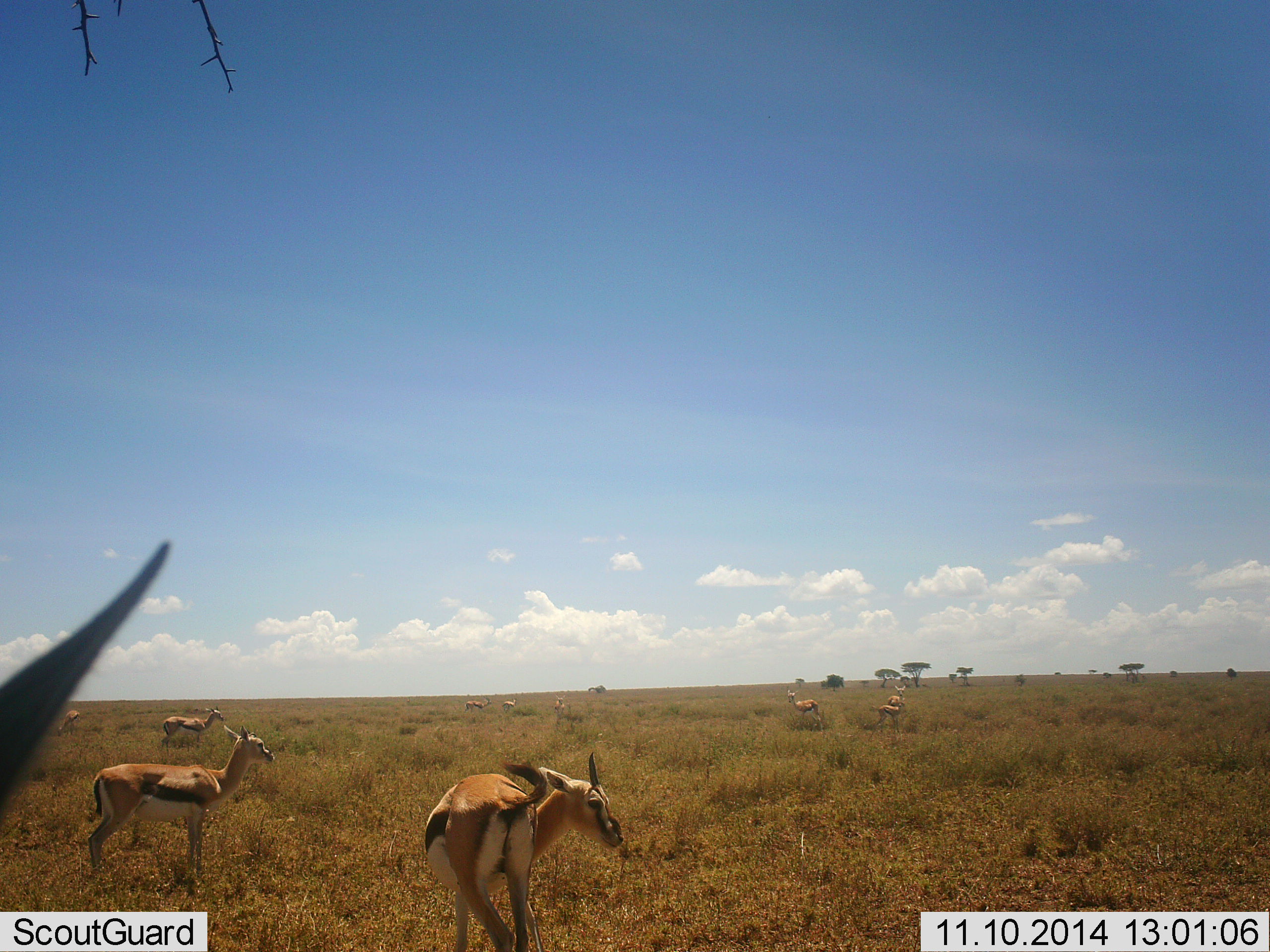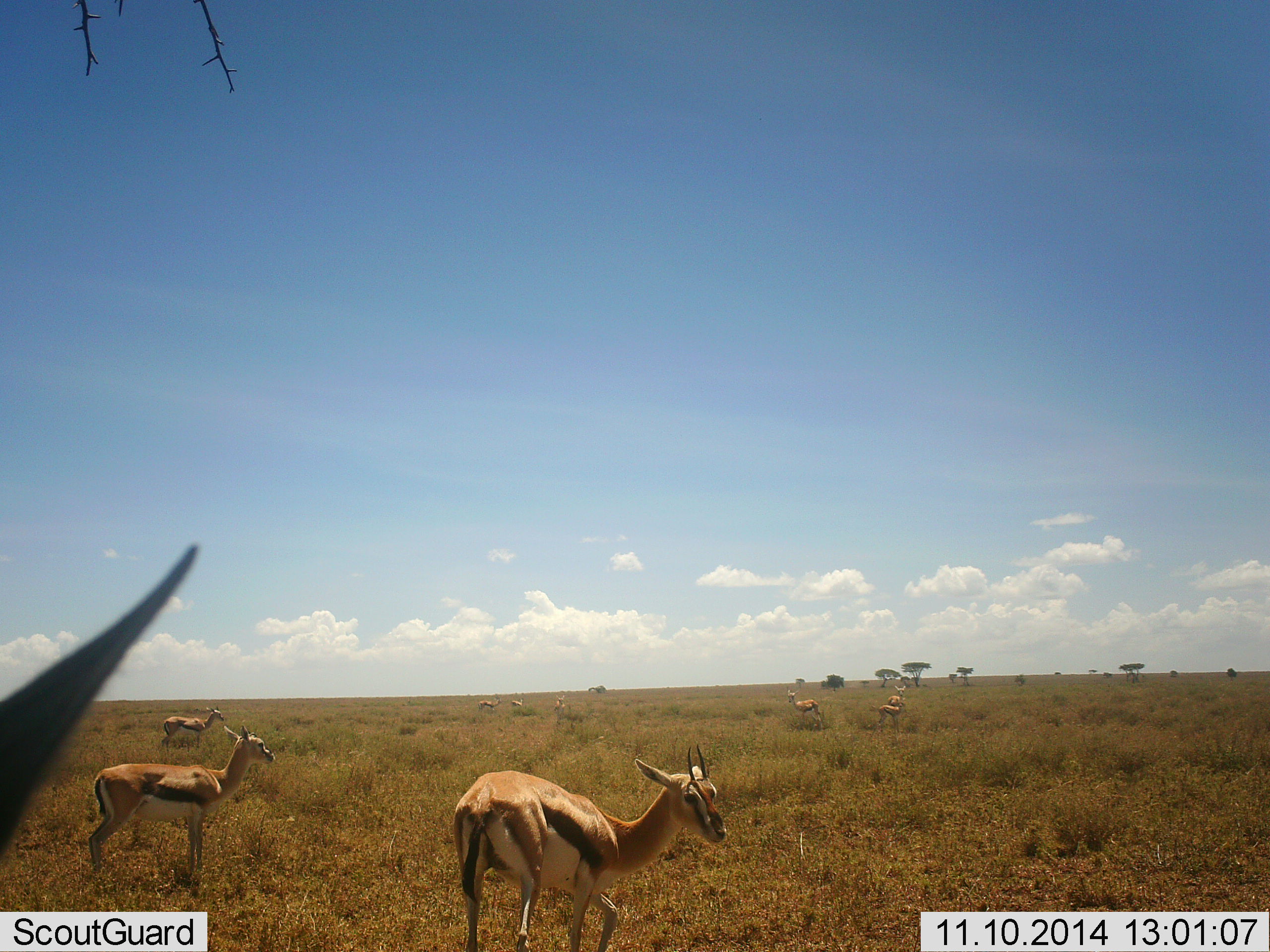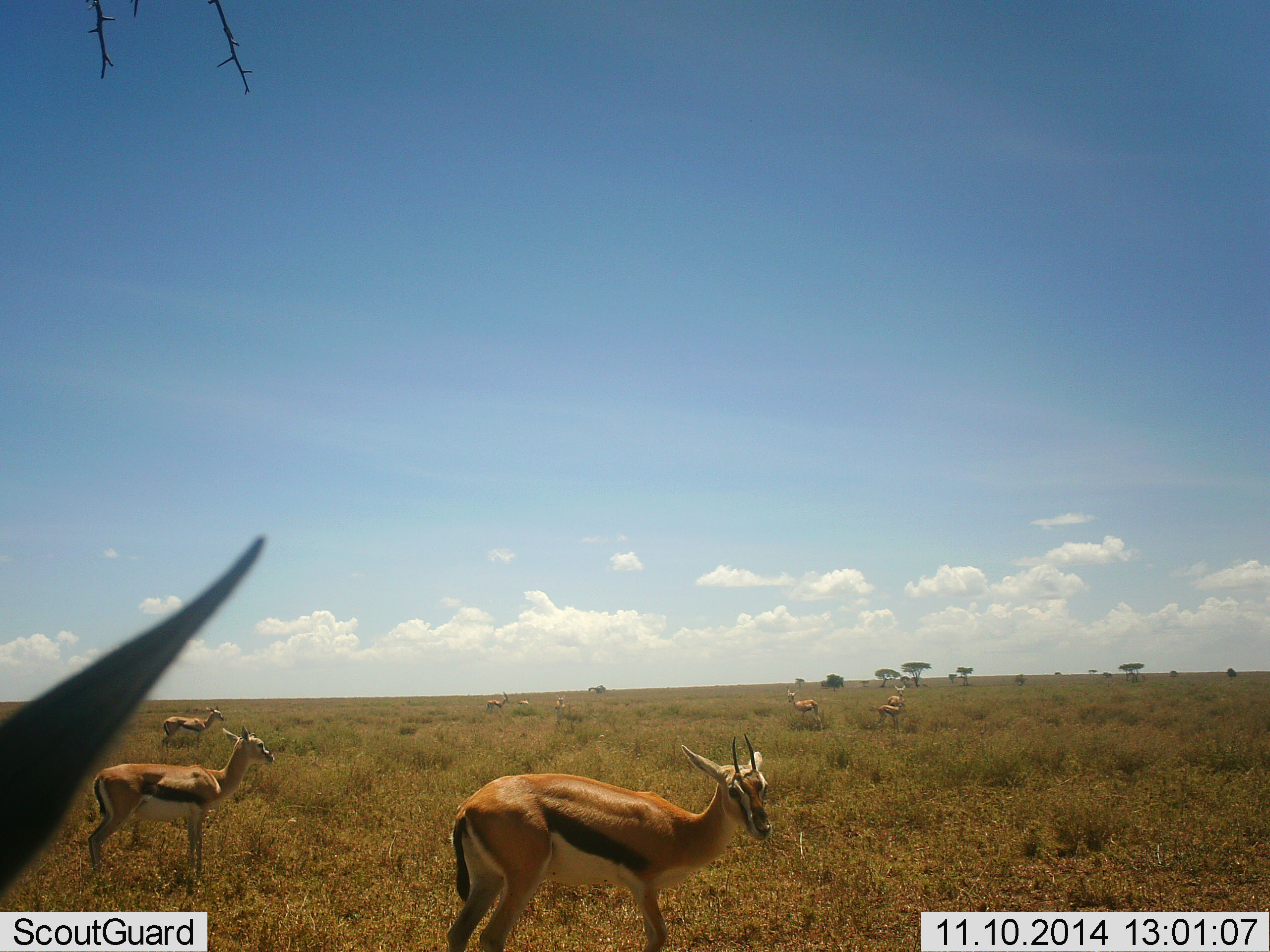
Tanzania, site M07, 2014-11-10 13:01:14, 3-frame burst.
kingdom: Animalia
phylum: Chordata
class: Mammalia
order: Artiodactyla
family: Bovidae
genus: Eudorcas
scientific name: Eudorcas thomsonii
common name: thomson's gazelle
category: gazellethomsons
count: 10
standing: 100%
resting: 0%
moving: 30%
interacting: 0%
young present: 0%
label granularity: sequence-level